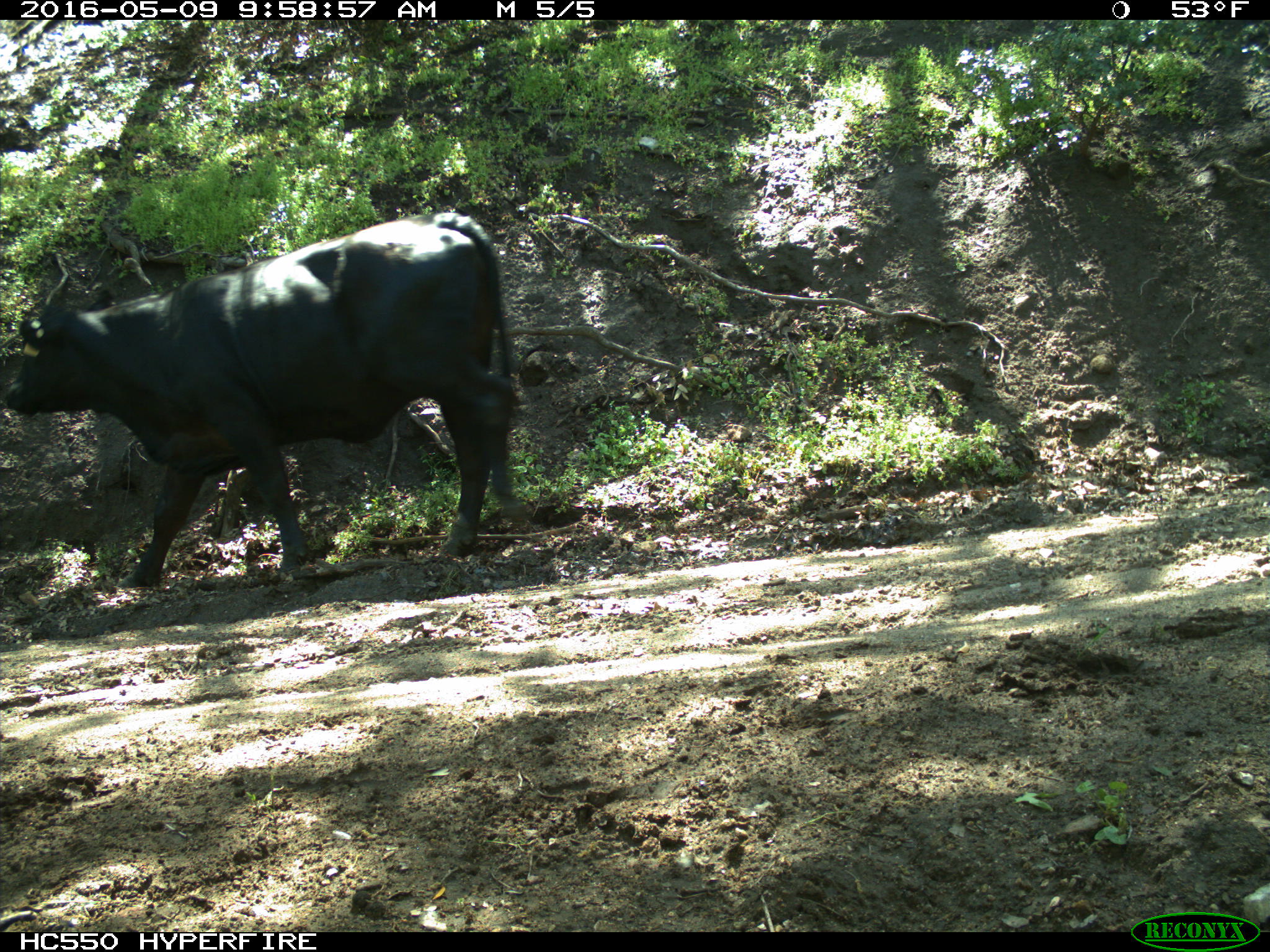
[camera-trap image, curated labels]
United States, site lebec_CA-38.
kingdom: Animalia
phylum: Chordata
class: Mammalia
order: Artiodactyla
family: Bovidae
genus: Bos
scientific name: Bos taurus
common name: domestic cow